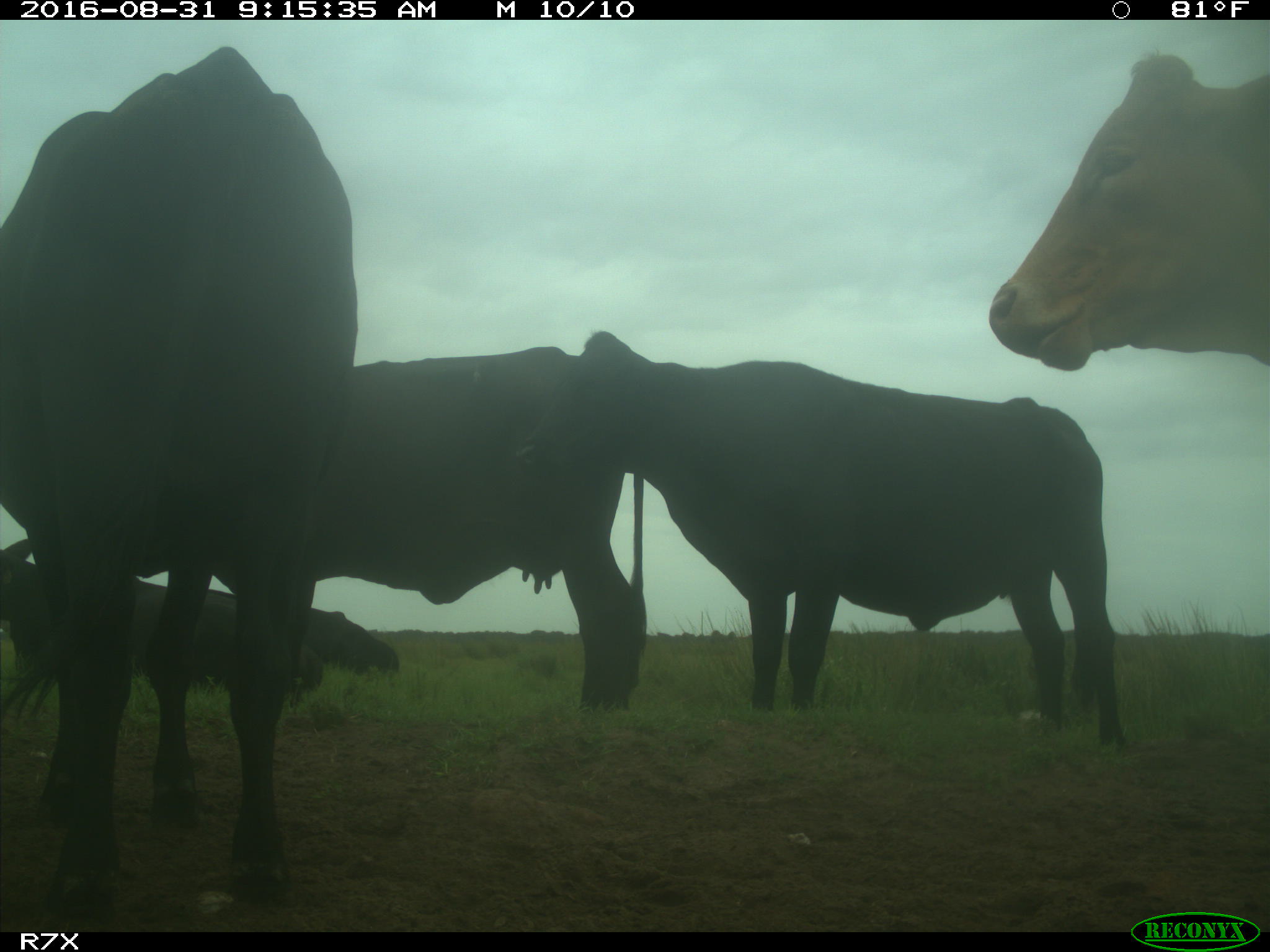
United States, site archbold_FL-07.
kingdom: Animalia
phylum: Chordata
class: Mammalia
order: Artiodactyla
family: Bovidae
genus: Bos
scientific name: Bos taurus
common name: domestic cow